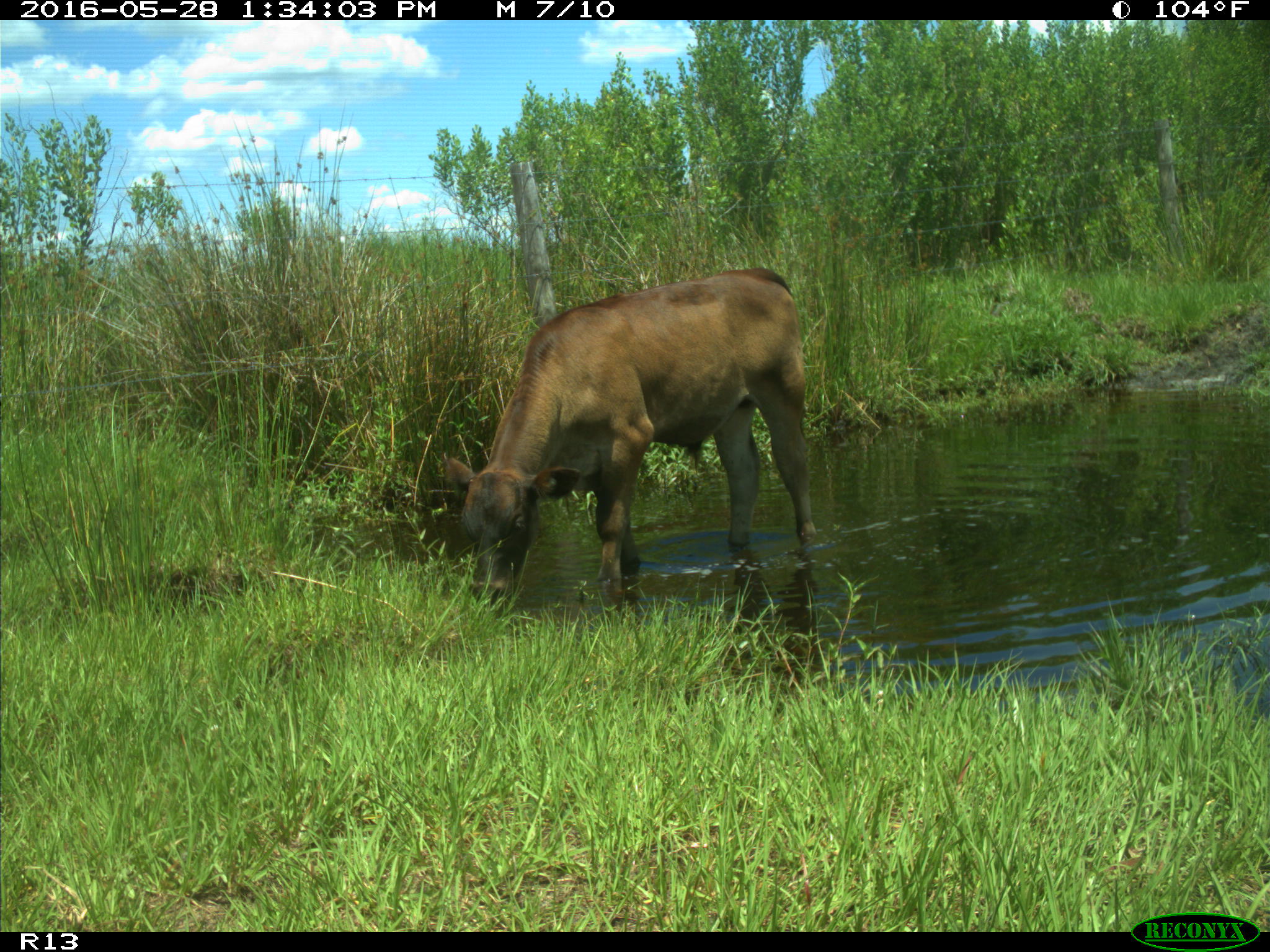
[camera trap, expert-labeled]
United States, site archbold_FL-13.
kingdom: Animalia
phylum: Chordata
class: Mammalia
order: Artiodactyla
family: Bovidae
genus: Bos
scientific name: Bos taurus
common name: domestic cow